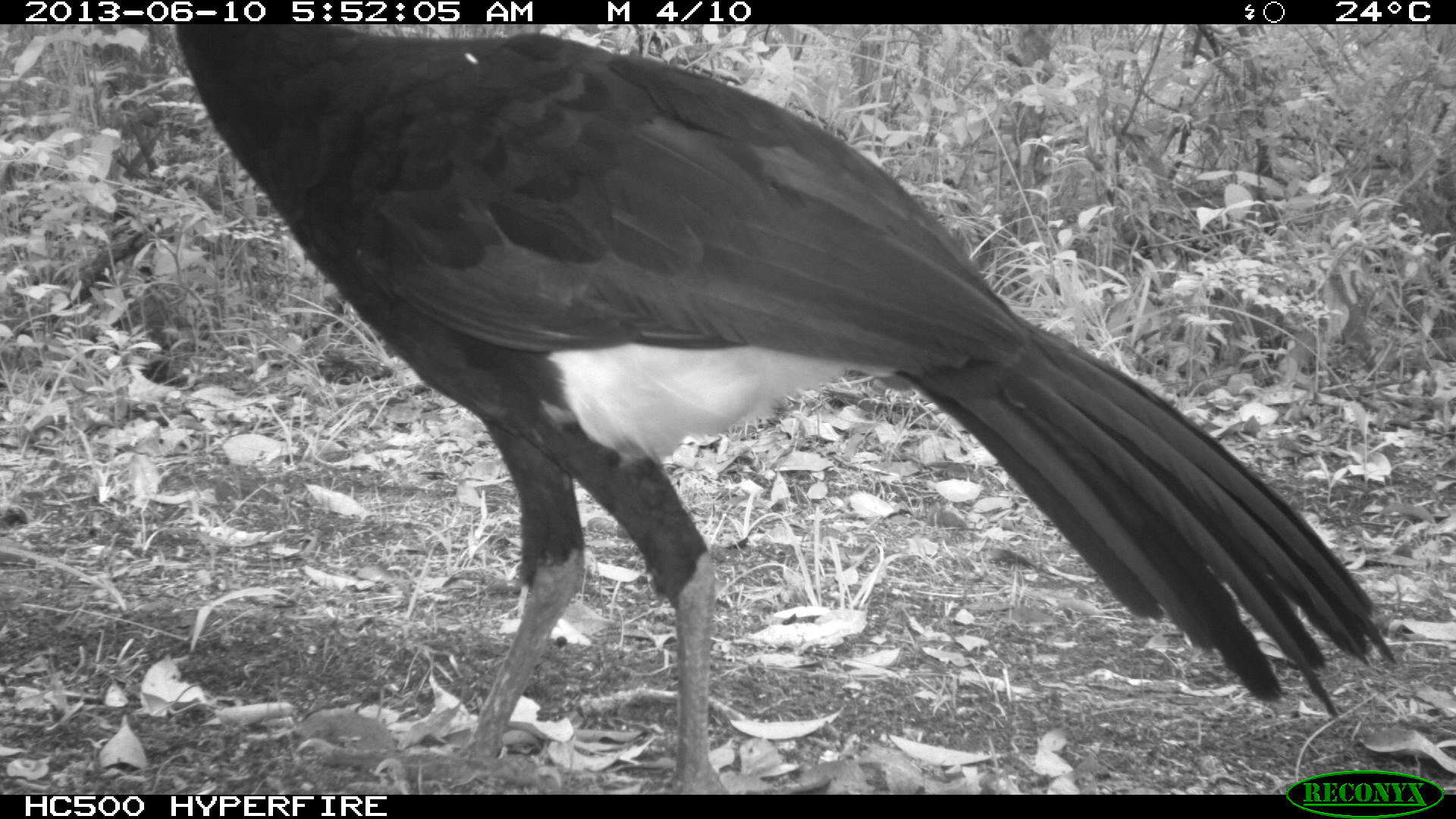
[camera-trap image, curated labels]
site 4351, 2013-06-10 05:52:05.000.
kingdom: Animalia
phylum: Chordata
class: Aves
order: Galliformes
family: Cracidae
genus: Crax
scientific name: Crax rubra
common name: great curassow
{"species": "Crax rubra (great curassow)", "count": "1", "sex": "male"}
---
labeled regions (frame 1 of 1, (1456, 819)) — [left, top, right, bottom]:
crax rubra: [170, 24, 1396, 795]; [160, 403, 165, 409]